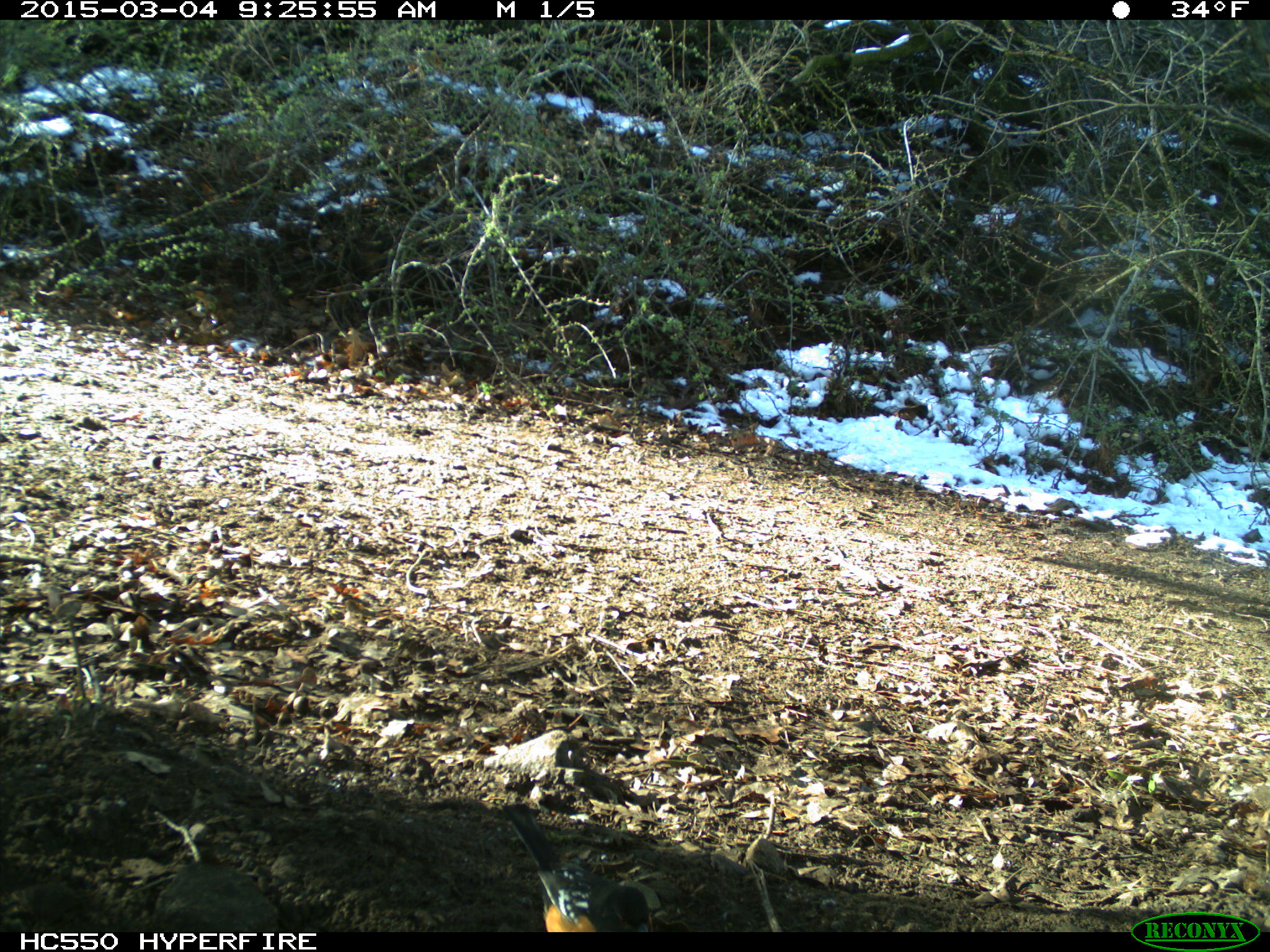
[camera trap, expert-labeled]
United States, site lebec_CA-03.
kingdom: Animalia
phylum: Chordata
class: Aves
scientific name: Aves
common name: birds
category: unidentified bird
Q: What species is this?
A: Unidentified bird (birds) (Aves).